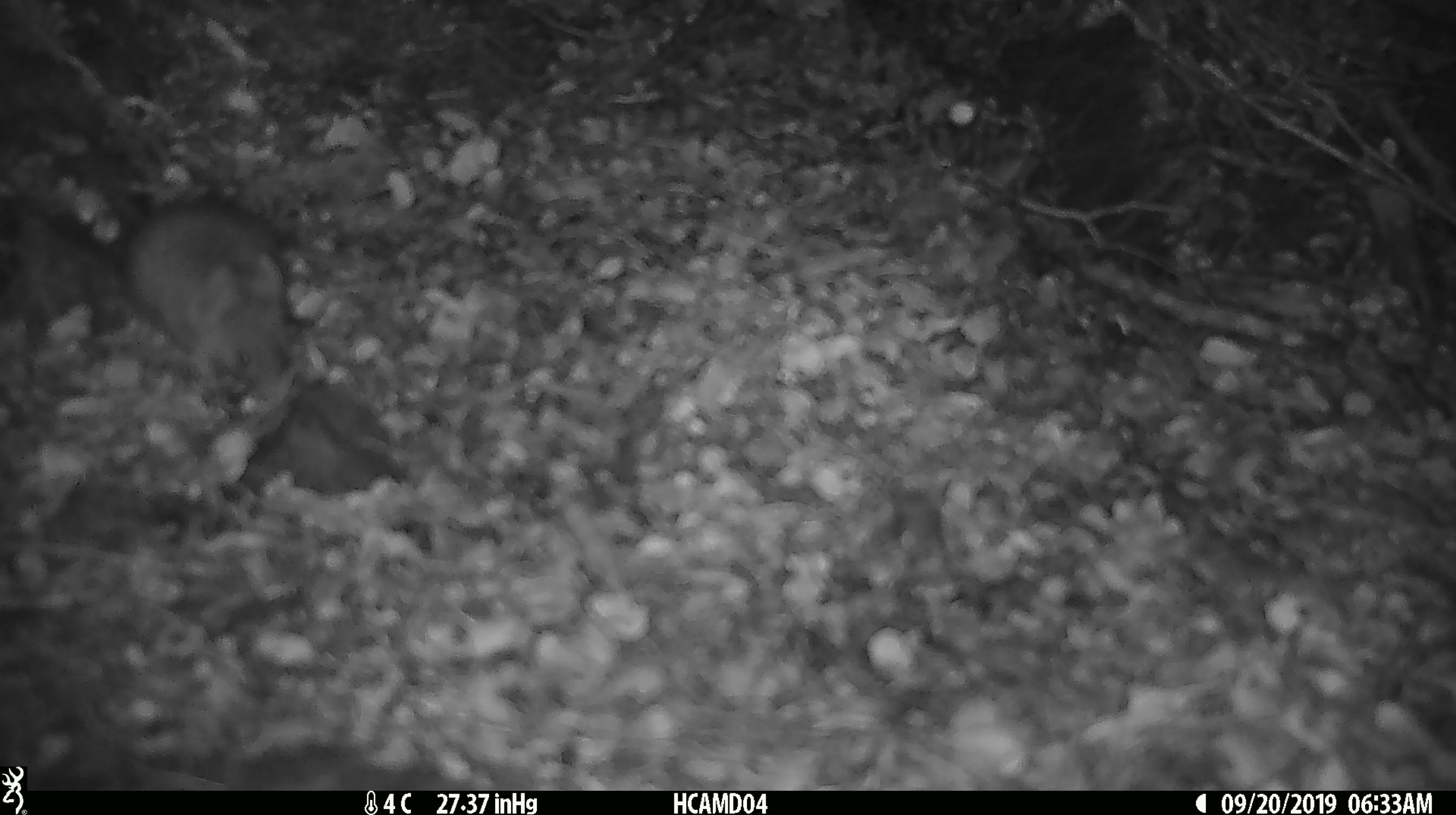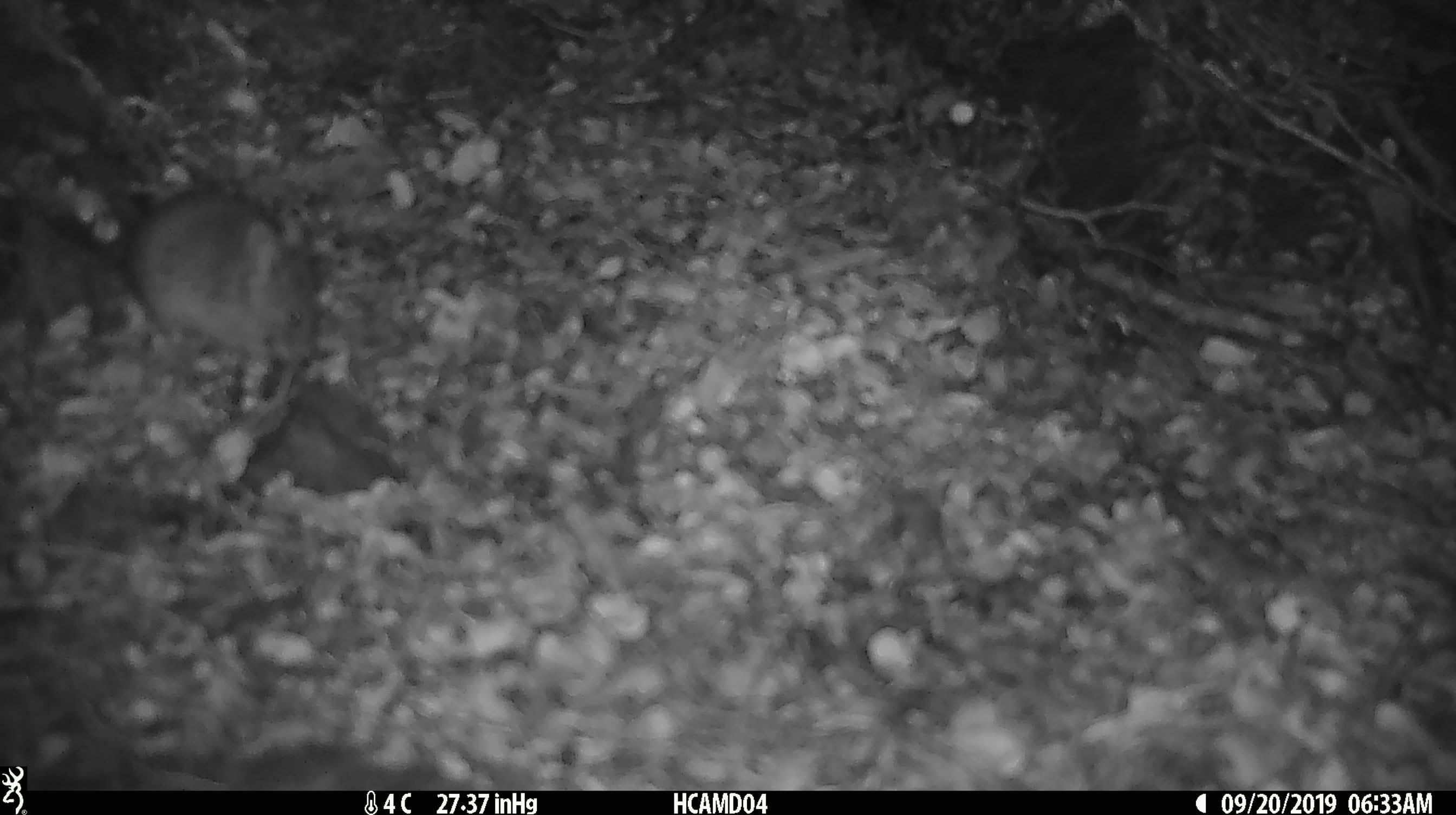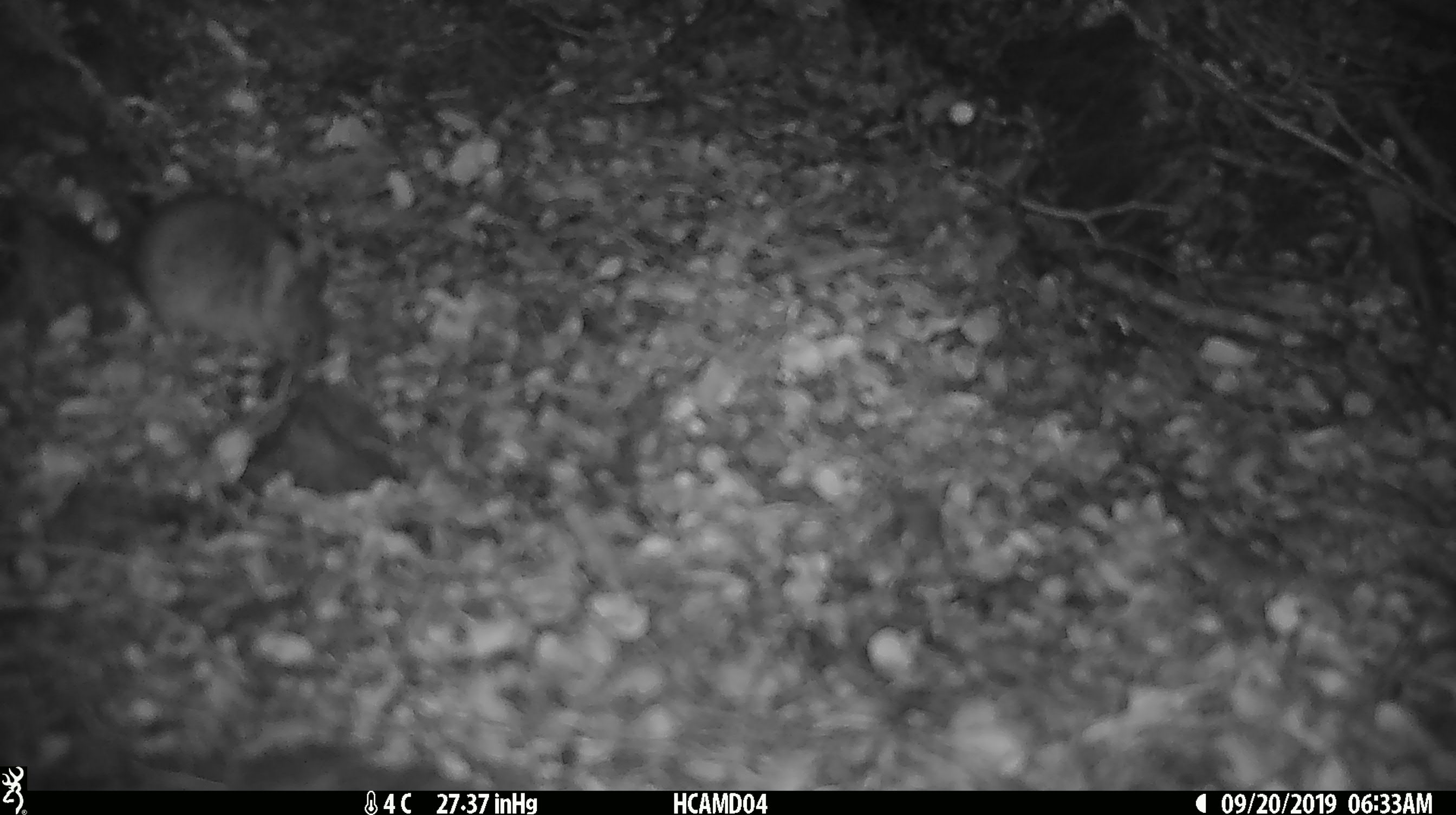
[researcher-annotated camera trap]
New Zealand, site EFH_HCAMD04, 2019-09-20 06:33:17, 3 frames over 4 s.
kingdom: Animalia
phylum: Chordata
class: Mammalia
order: Rodentia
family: Muridae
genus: Mus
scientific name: Mus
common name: mouse